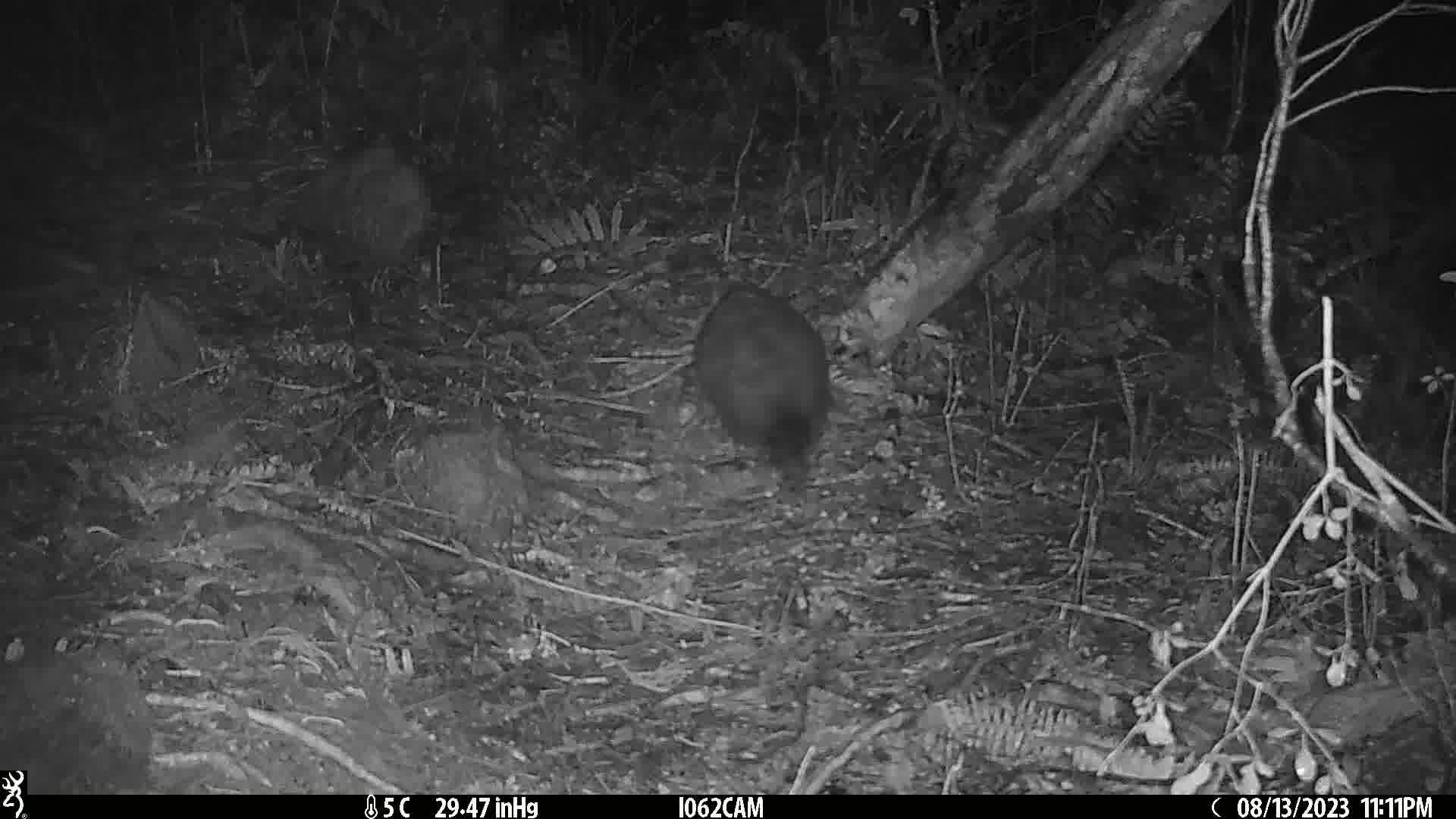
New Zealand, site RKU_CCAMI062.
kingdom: Animalia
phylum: Chordata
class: Mammalia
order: Diprotodontia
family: Phalangeridae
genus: Trichosurus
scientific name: Trichosurus vulpecula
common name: common brushtail possum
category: possum